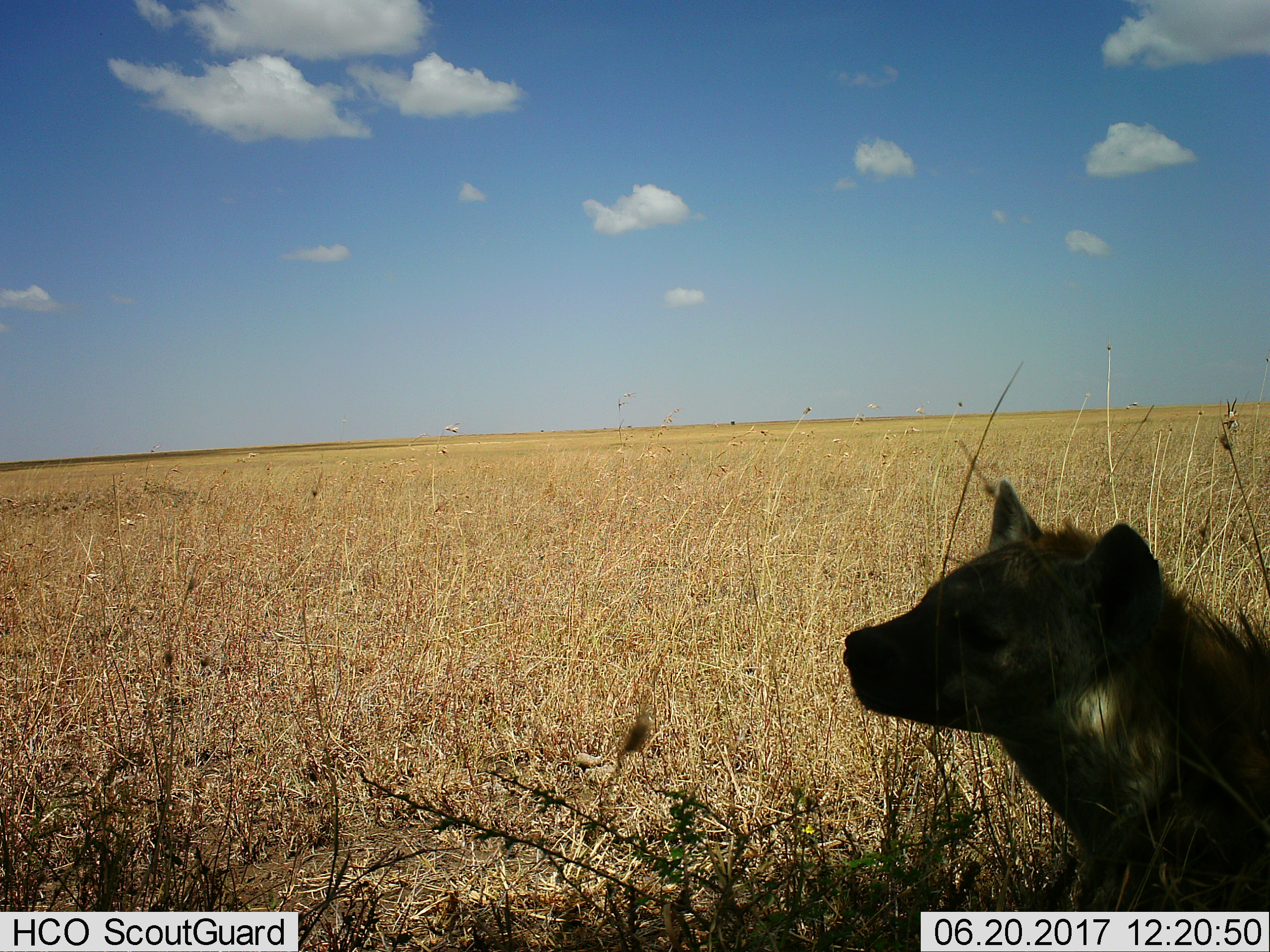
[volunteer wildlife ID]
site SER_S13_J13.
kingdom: Animalia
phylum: Chordata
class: Mammalia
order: Carnivora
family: Hyaenidae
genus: Crocuta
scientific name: Crocuta crocuta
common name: spotted hyena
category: hyenaspotted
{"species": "hyenaspotted (spotted hyena) (Crocuta crocuta)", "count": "1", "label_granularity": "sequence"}